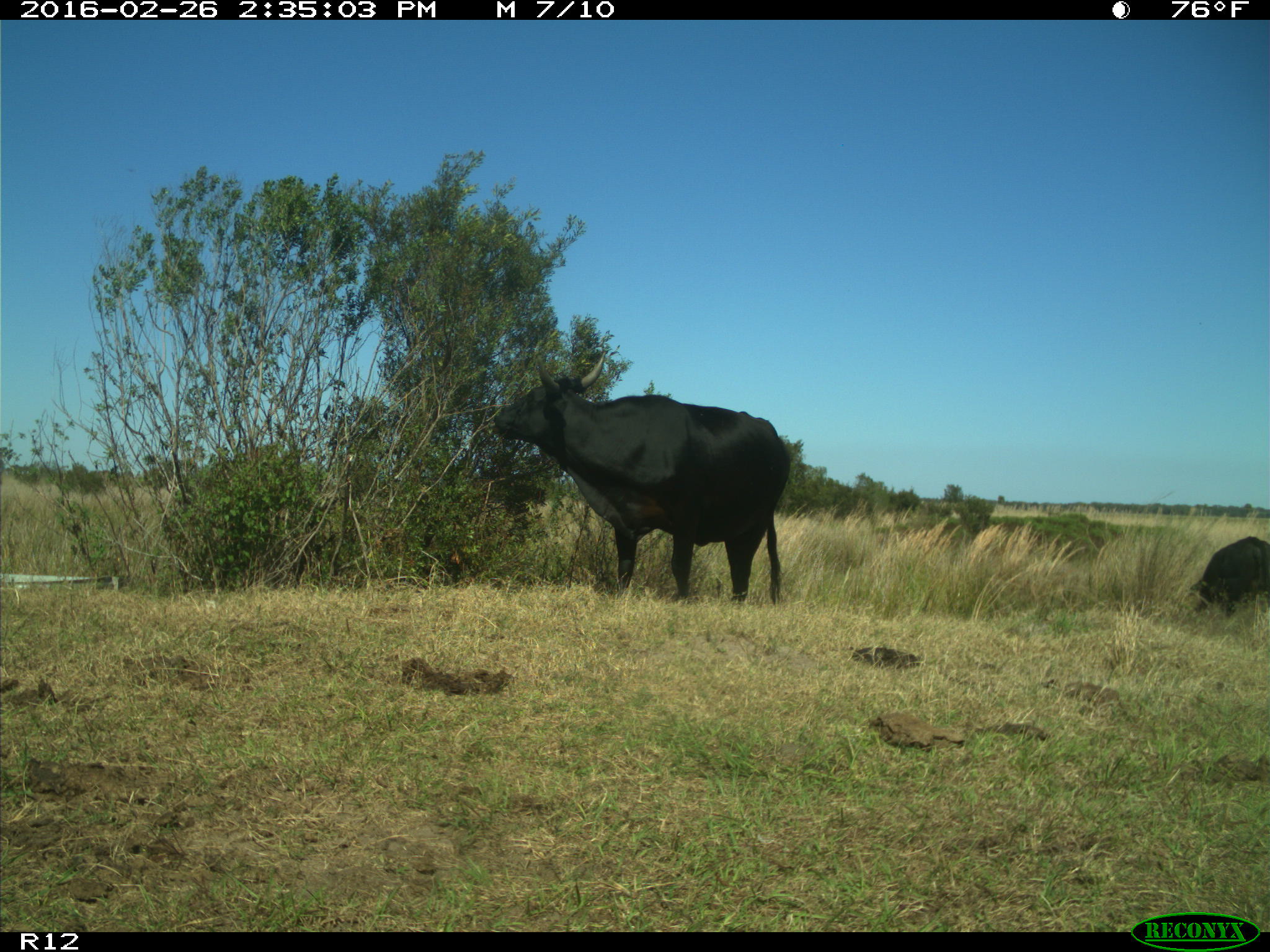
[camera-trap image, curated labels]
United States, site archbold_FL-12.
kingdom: Animalia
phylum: Chordata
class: Mammalia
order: Artiodactyla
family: Bovidae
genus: Bos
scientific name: Bos taurus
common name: domestic cow